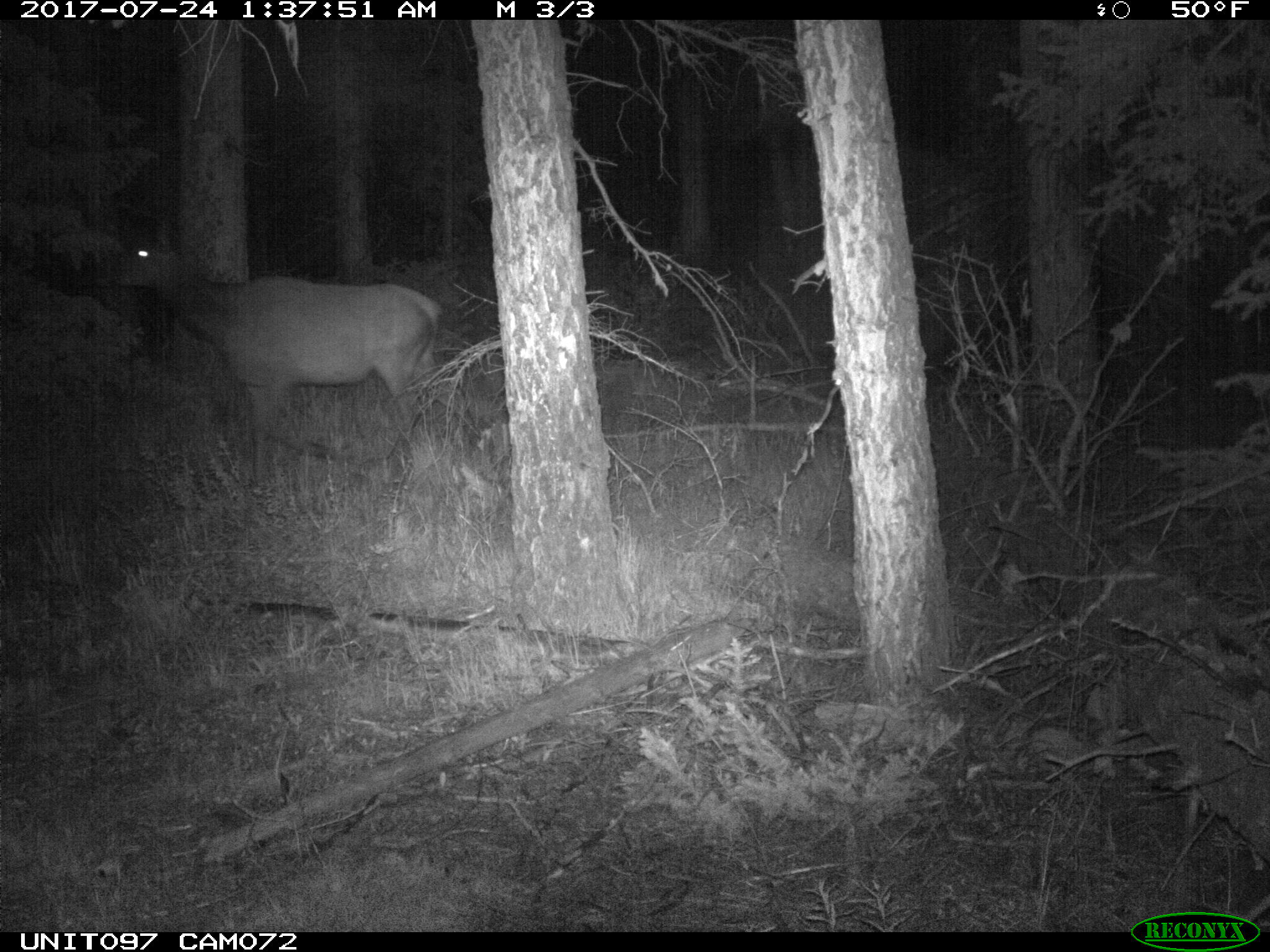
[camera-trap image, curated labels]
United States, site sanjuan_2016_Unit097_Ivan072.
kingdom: Animalia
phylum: Chordata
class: Mammalia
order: Artiodactyla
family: Cervidae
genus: Cervus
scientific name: Cervus elaphus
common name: red deer